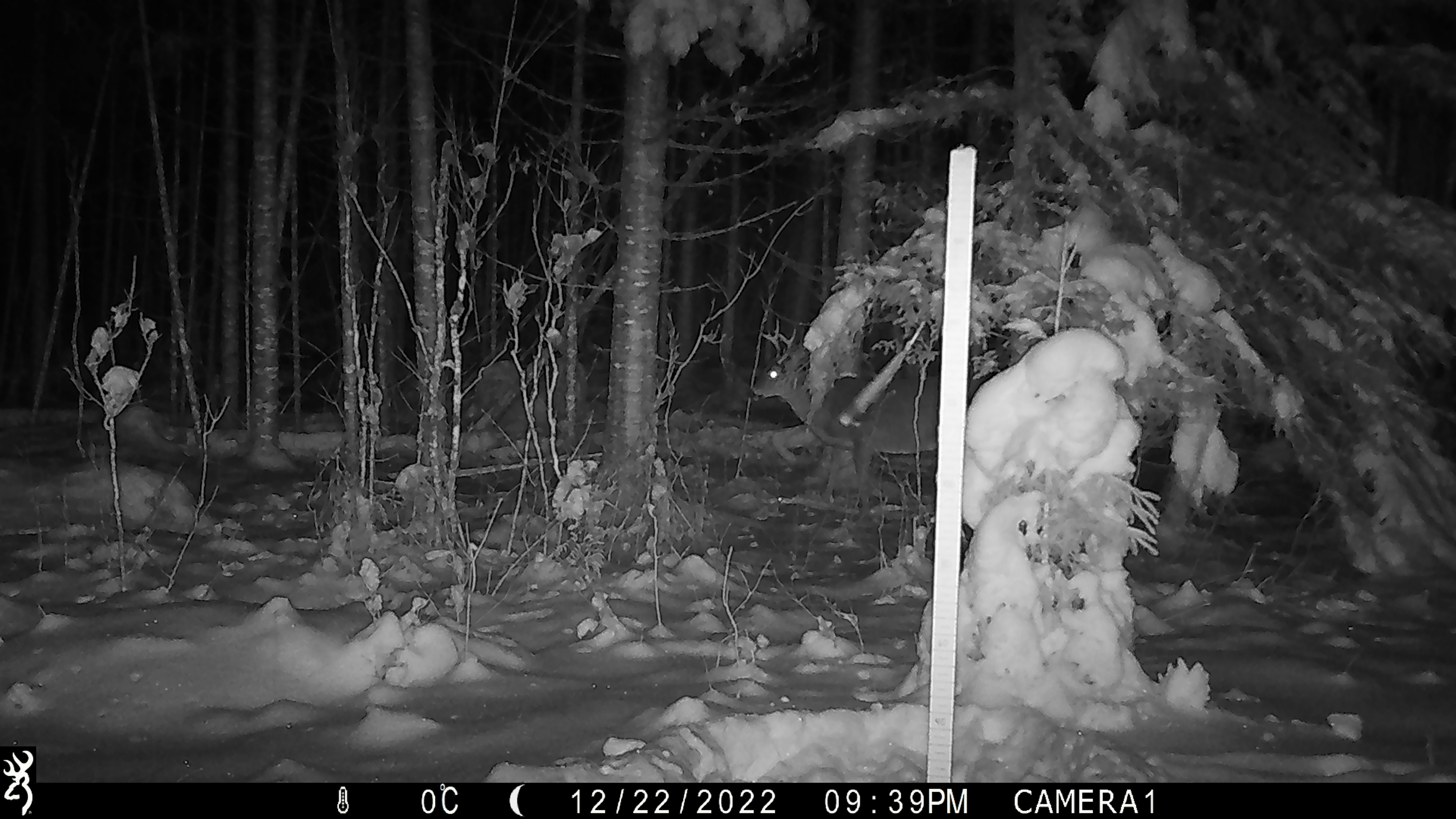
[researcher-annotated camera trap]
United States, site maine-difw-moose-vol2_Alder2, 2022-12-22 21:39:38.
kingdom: Animalia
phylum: Chordata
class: Mammalia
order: Artiodactyla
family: Cervidae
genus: Odocoileus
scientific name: Odocoileus virginianus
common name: white-tailed deer